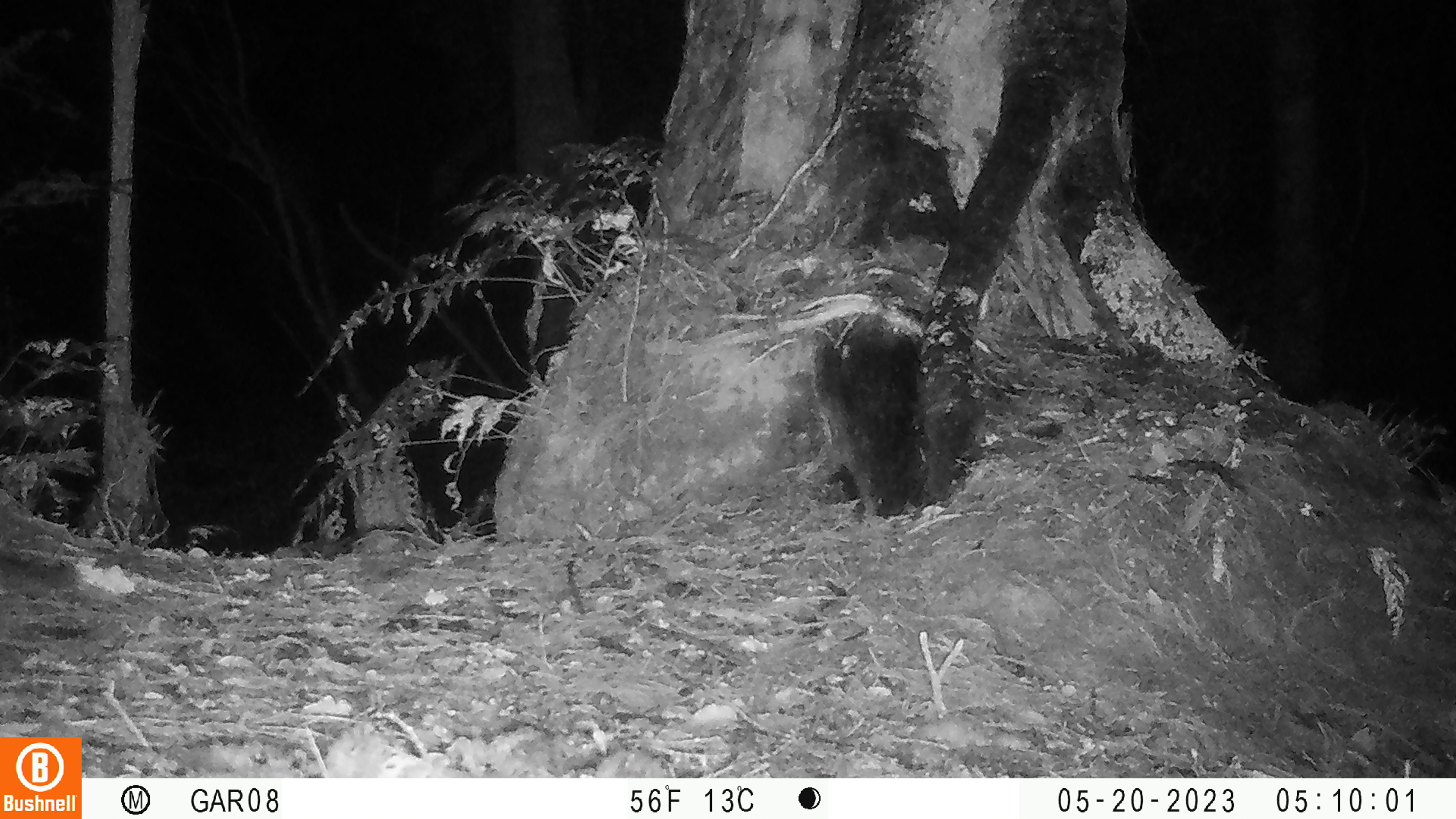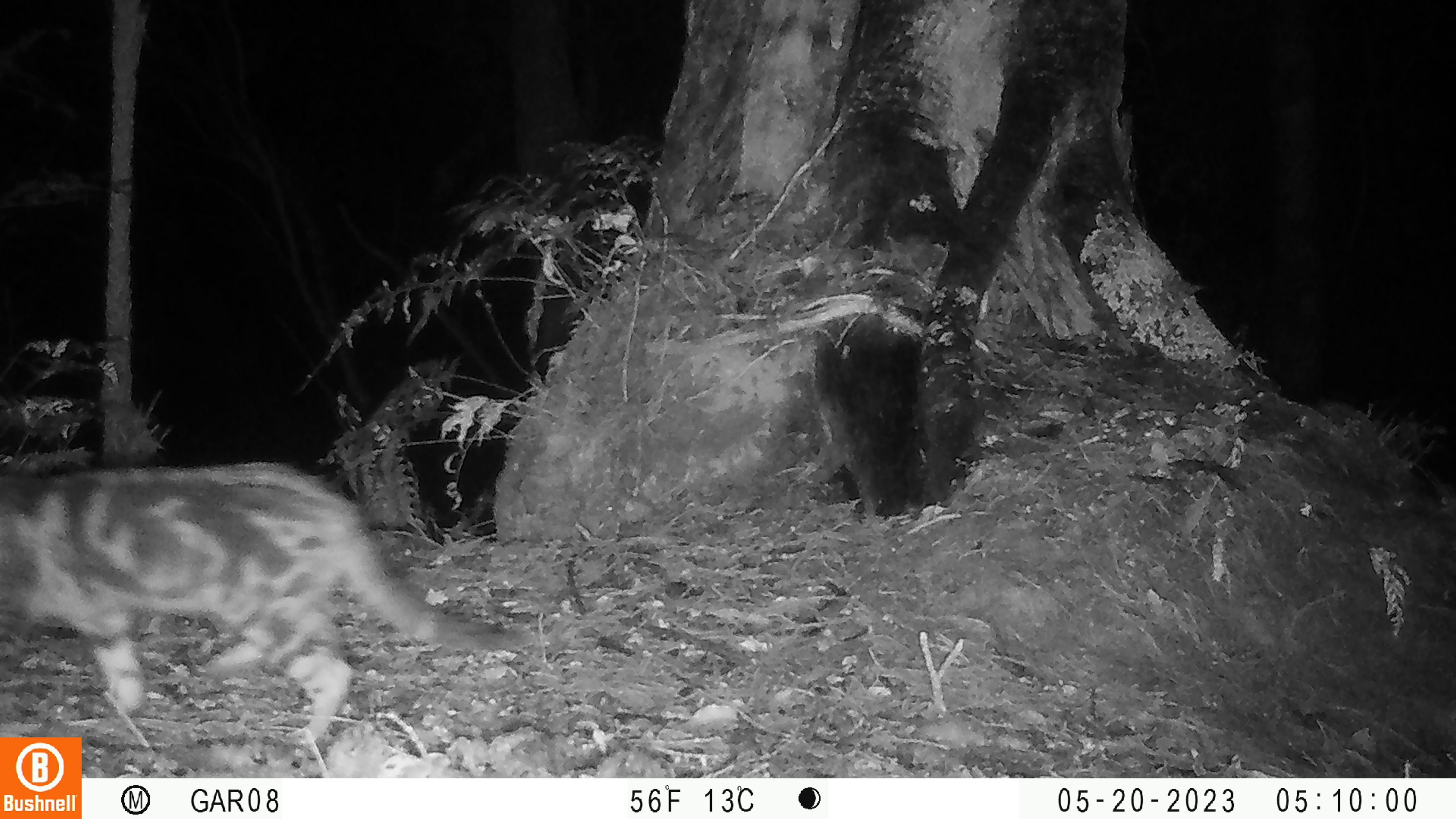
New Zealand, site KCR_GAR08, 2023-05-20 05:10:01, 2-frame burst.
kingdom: Animalia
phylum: Chordata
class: Mammalia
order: Carnivora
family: Felidae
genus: Felis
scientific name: Felis catus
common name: domestic cat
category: cat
Cat (domestic cat) (Felis catus).